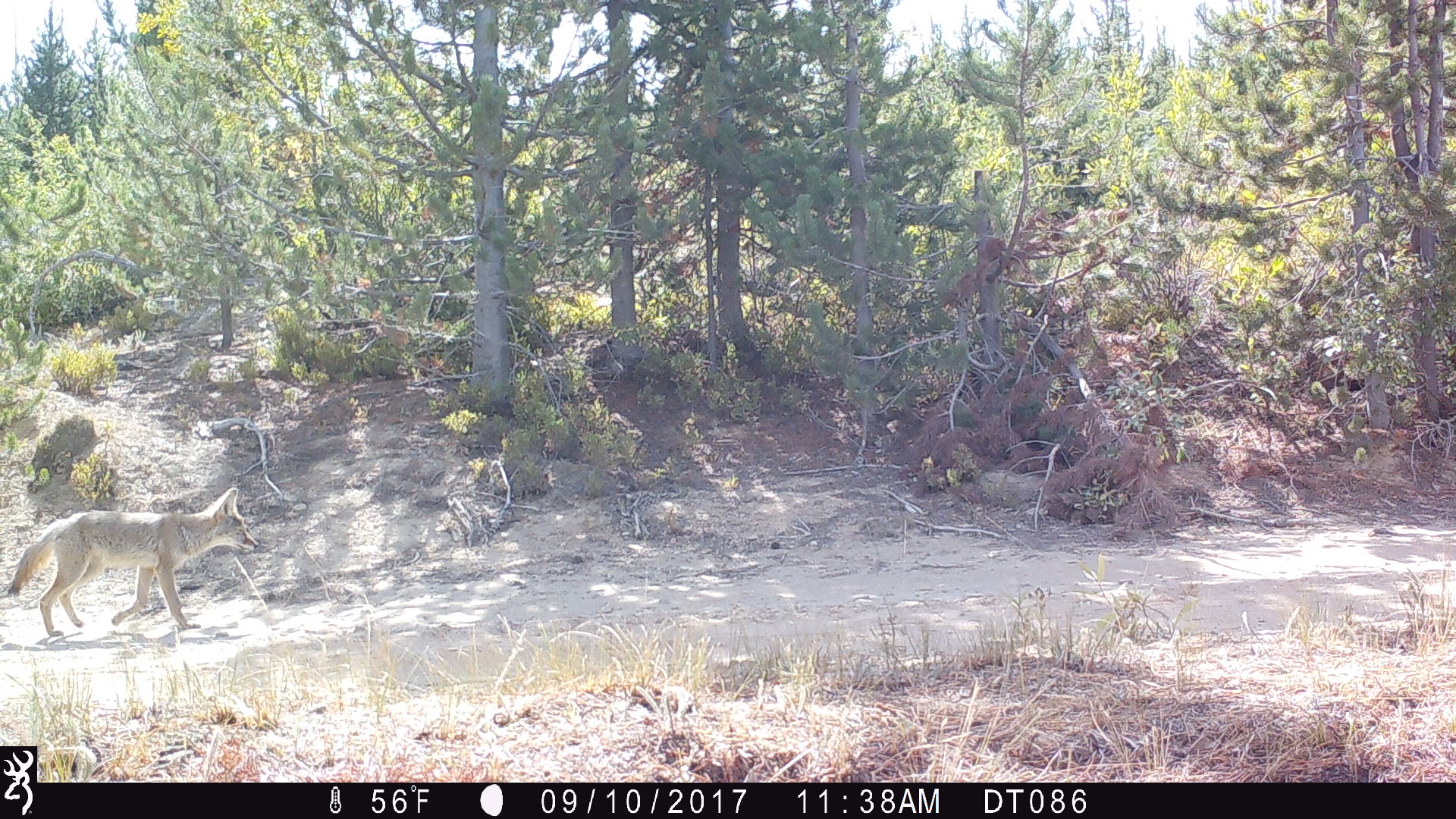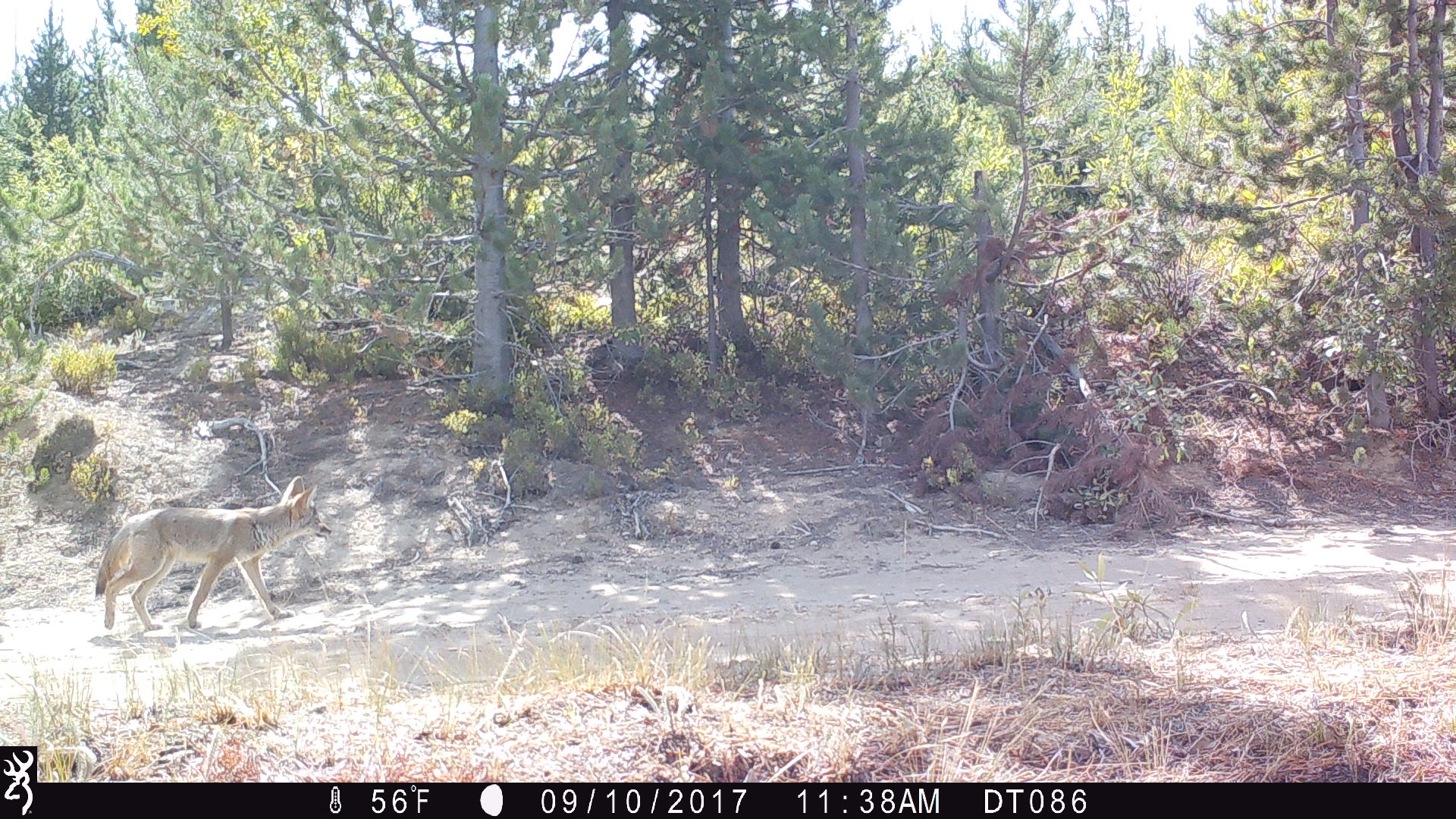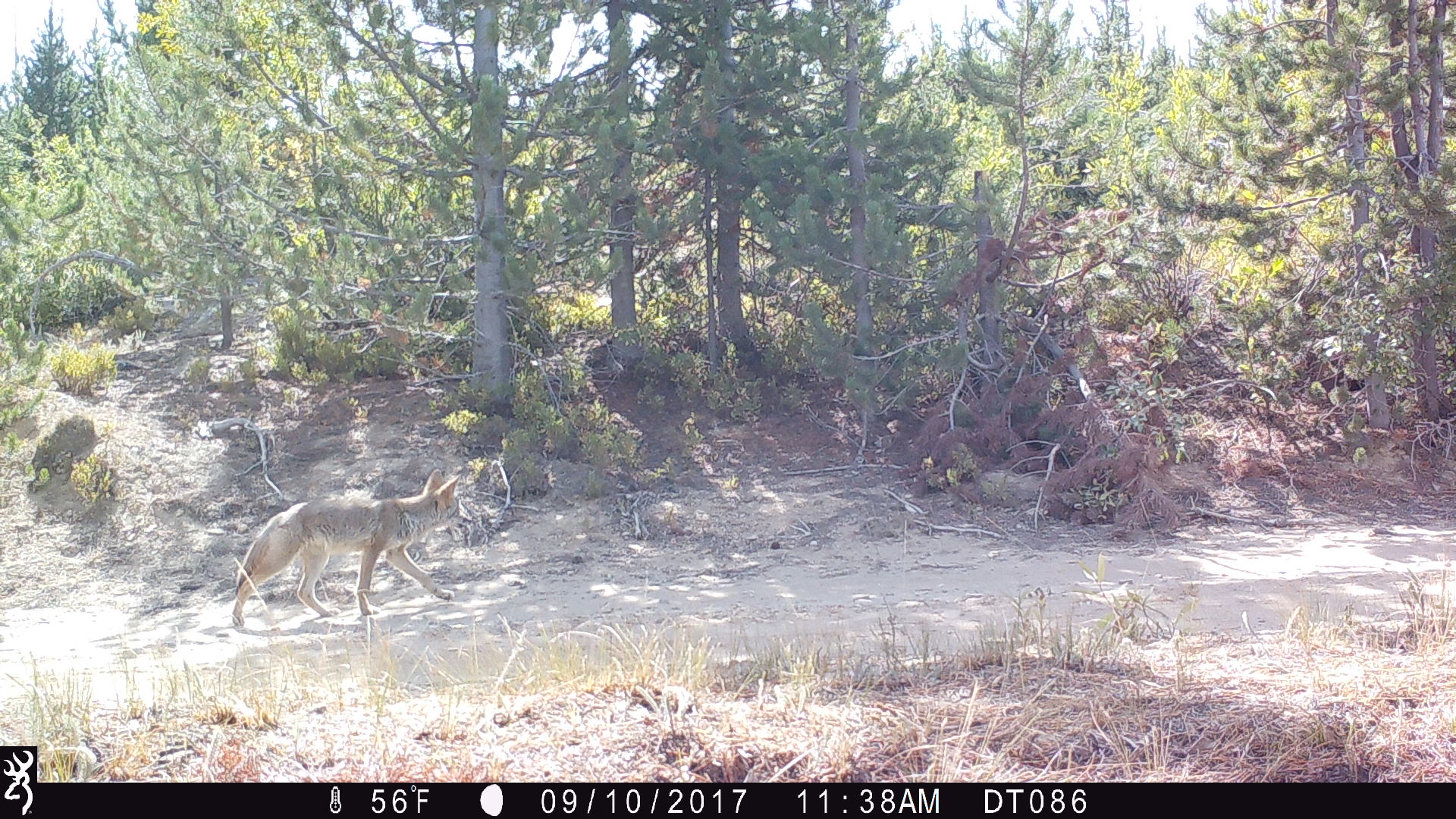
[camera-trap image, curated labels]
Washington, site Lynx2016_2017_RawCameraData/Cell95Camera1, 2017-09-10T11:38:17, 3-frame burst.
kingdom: Animalia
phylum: Chordata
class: Mammalia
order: Carnivora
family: Canidae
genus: Canis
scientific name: Canis latrans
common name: coyote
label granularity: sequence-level